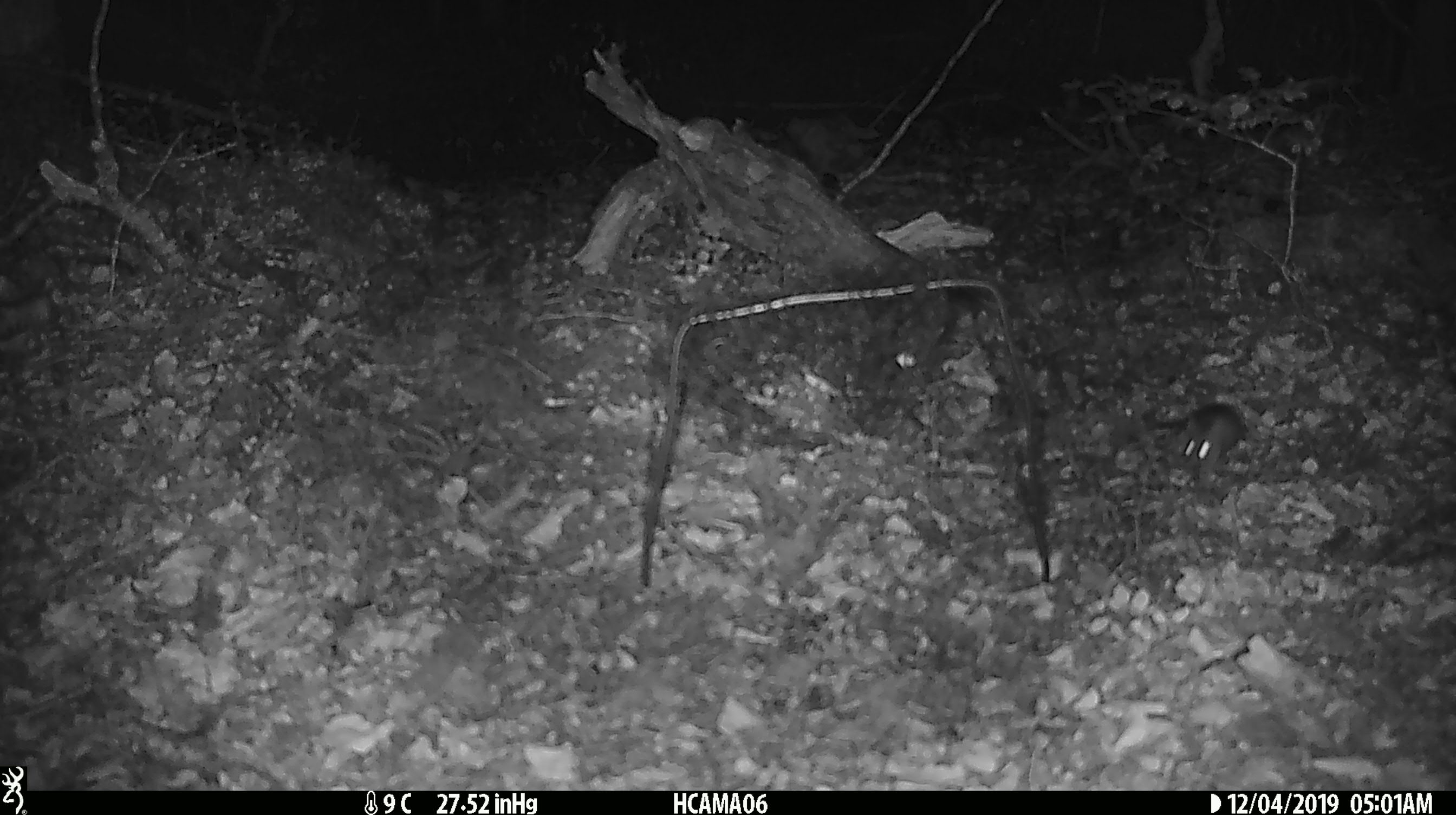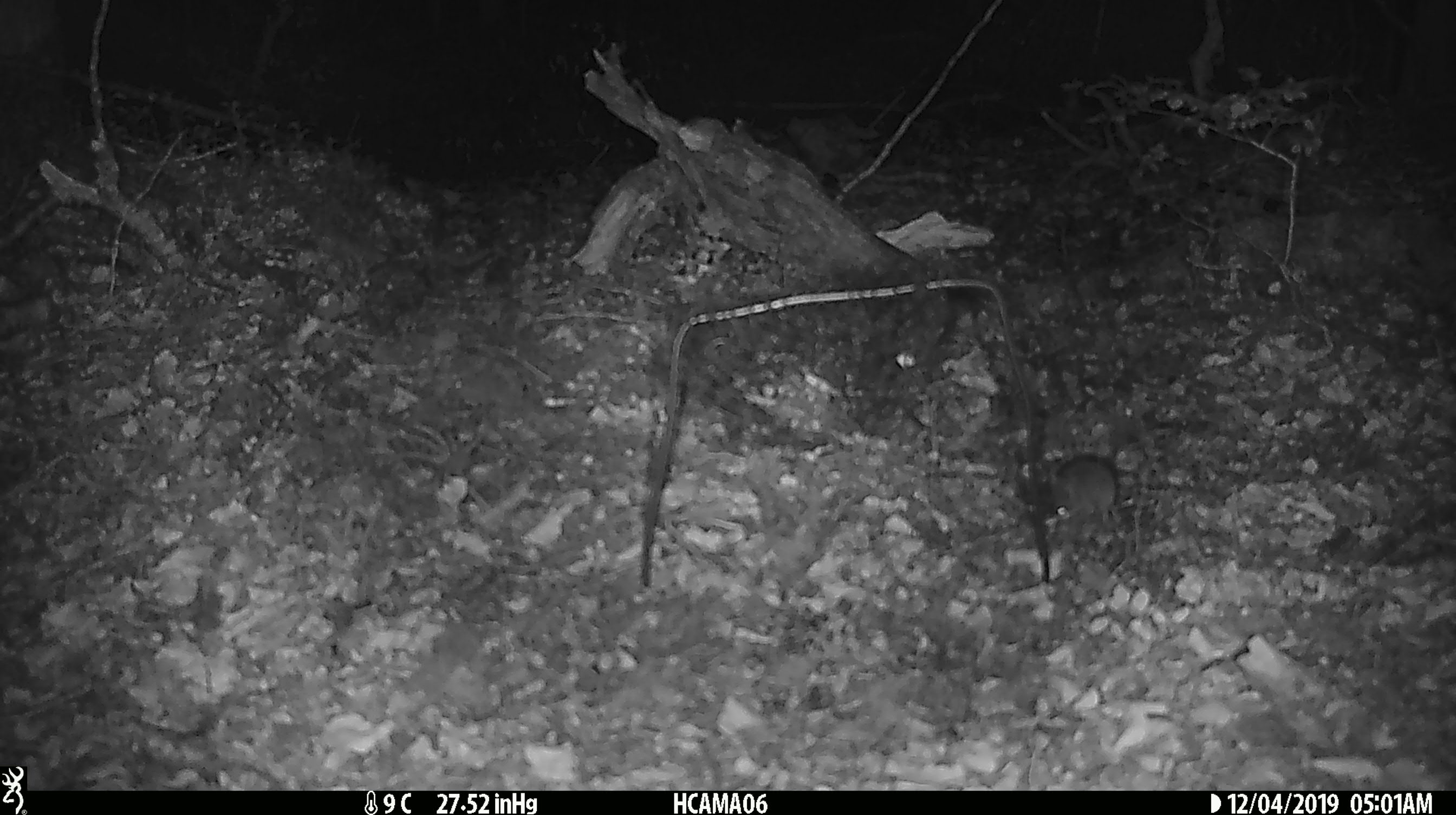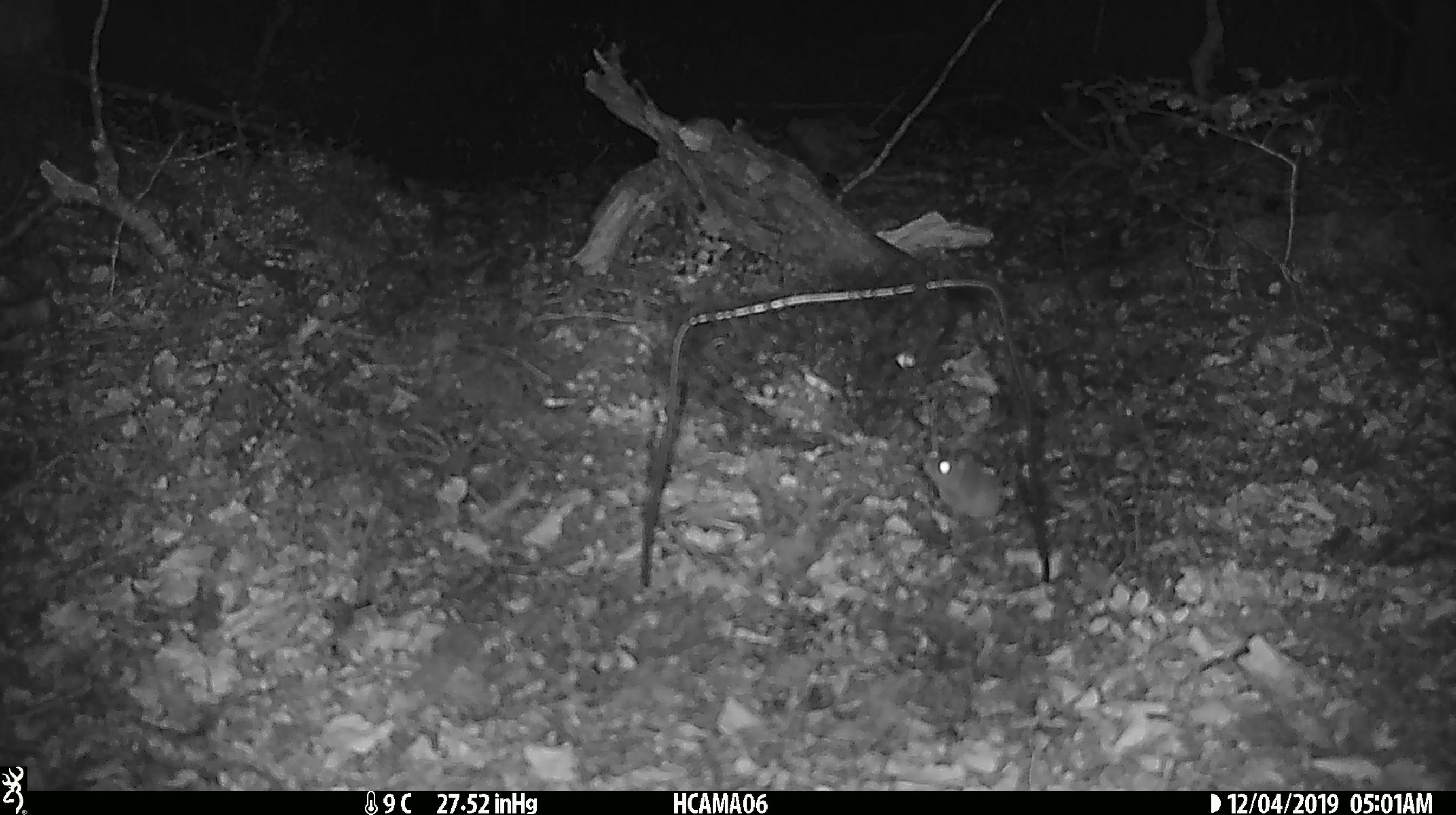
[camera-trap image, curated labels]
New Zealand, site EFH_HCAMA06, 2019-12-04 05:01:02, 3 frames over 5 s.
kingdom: Animalia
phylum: Chordata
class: Mammalia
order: Rodentia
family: Muridae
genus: Mus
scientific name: Mus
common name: mouse